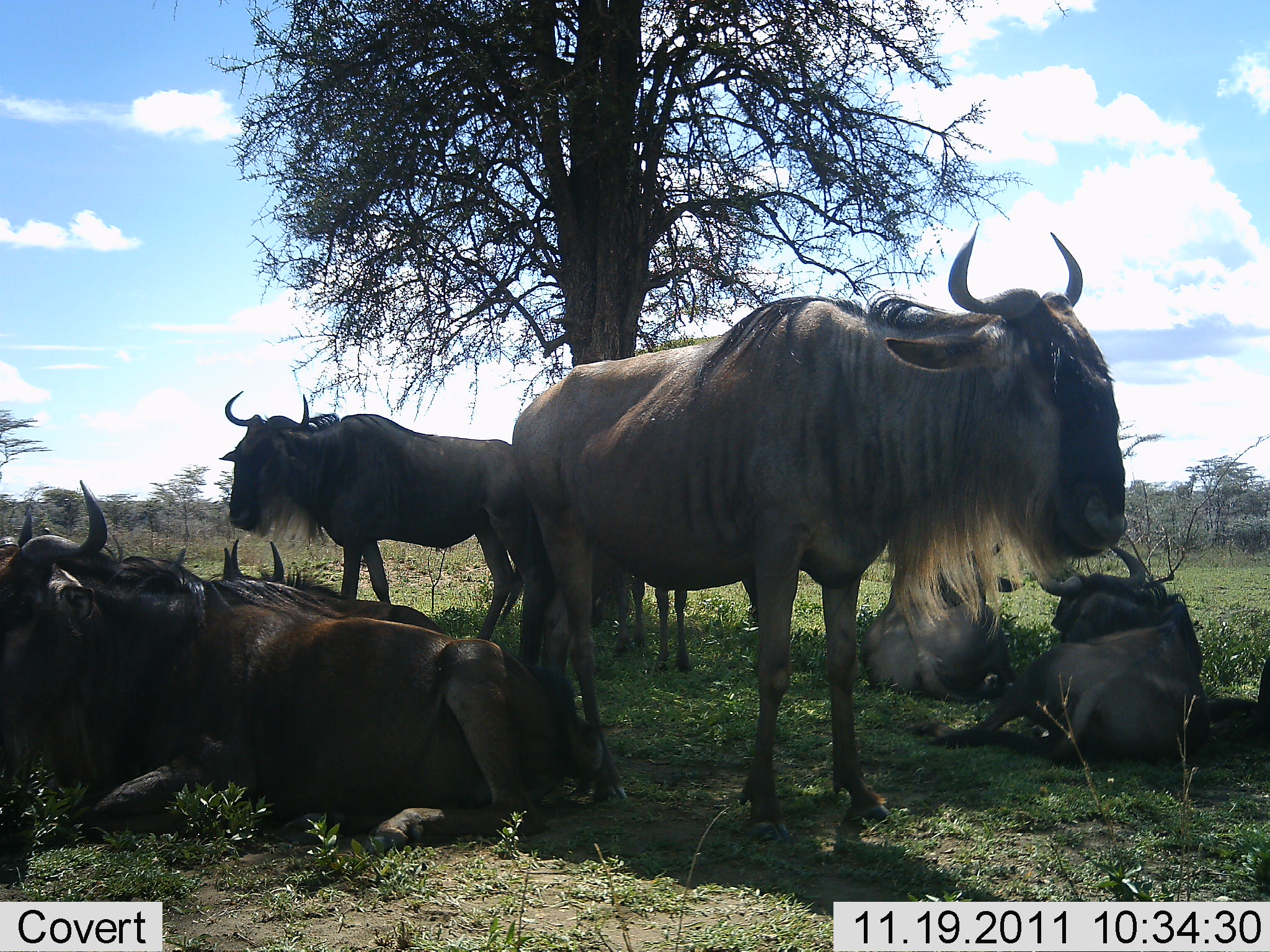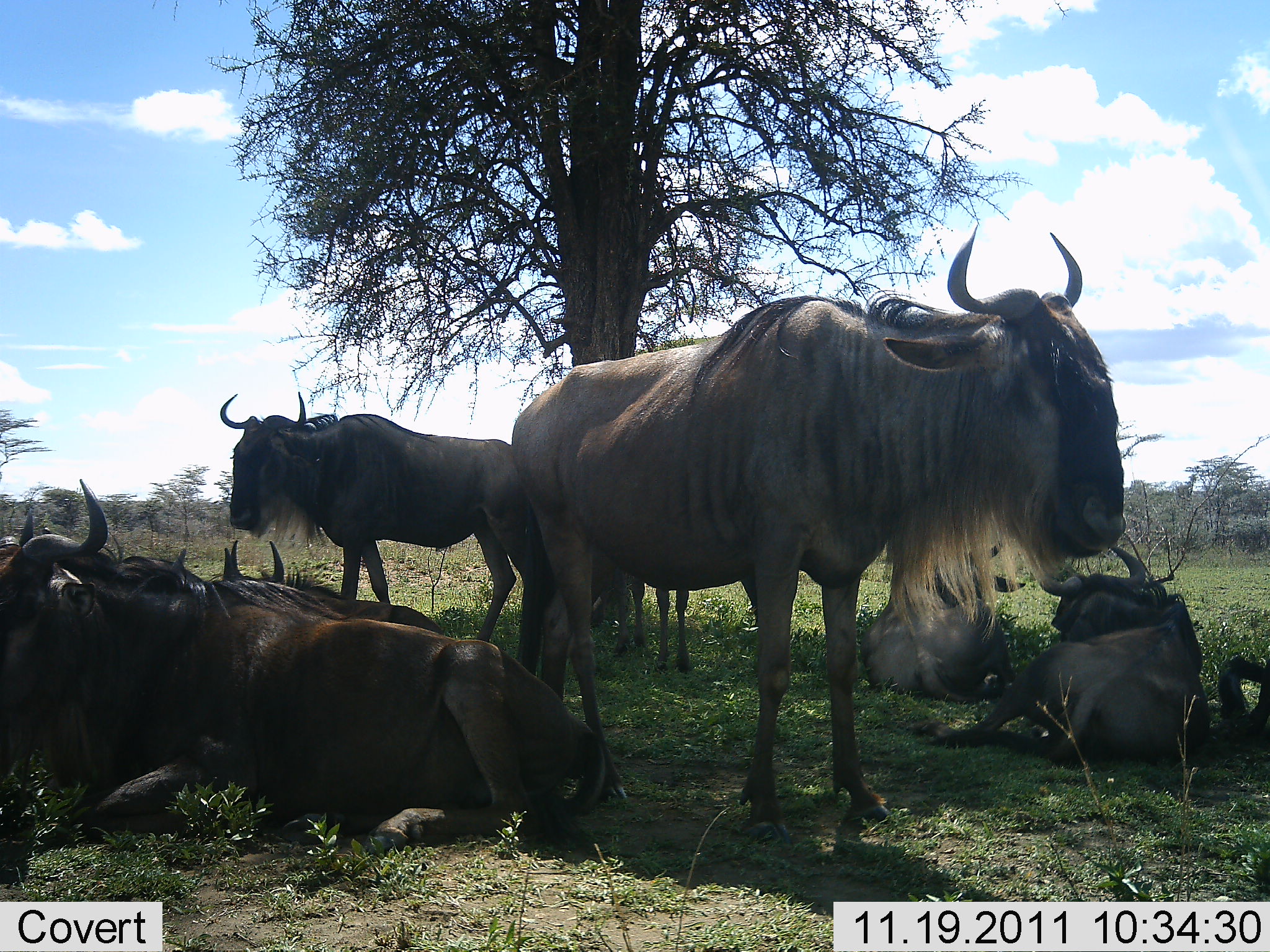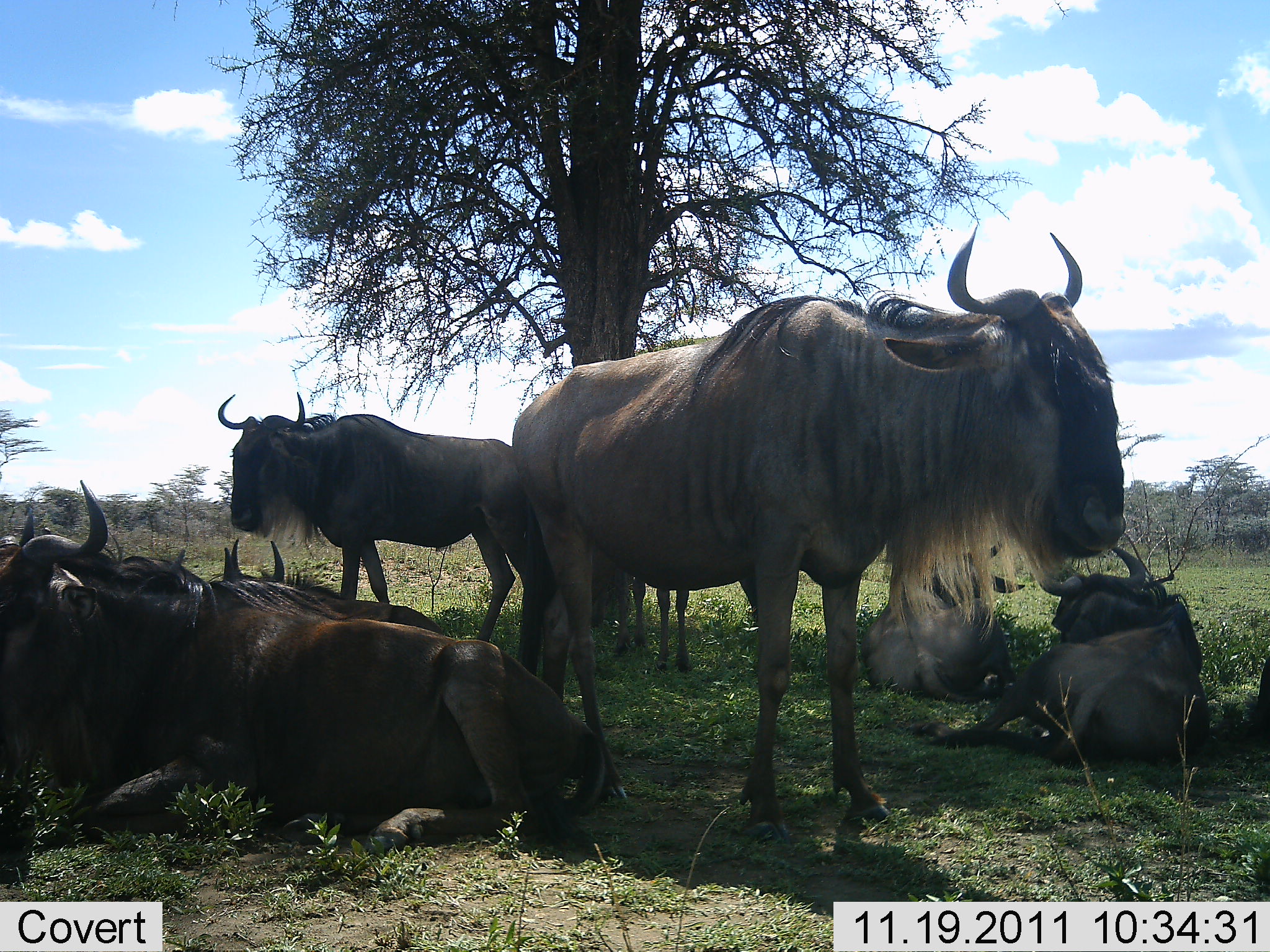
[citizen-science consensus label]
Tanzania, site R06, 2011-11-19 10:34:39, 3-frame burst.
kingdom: Animalia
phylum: Chordata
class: Mammalia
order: Artiodactyla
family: Bovidae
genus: Connochaetes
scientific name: Connochaetes taurinus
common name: blue wildebeest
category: wildebeest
Wildebeest (blue wildebeest) (Connochaetes taurinus), count 8. Behavior (volunteer vote fractions): standing 73%, resting 100%, moving 0%, interacting 0%. Young present (vote fraction): 0%. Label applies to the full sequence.